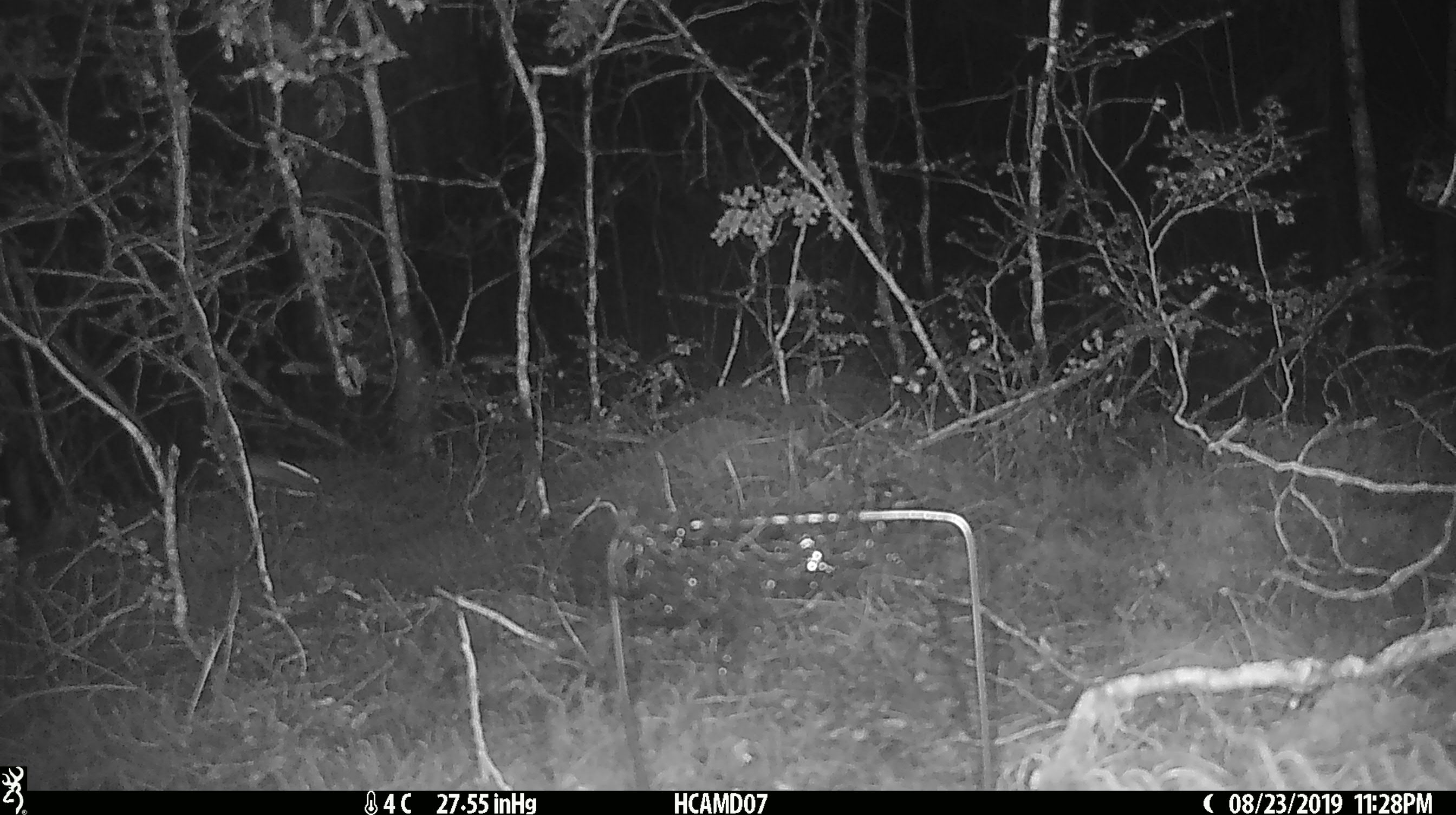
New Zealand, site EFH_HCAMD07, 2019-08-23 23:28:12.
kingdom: Animalia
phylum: Chordata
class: Mammalia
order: Rodentia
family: Muridae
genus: Mus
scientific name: Mus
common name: mouse